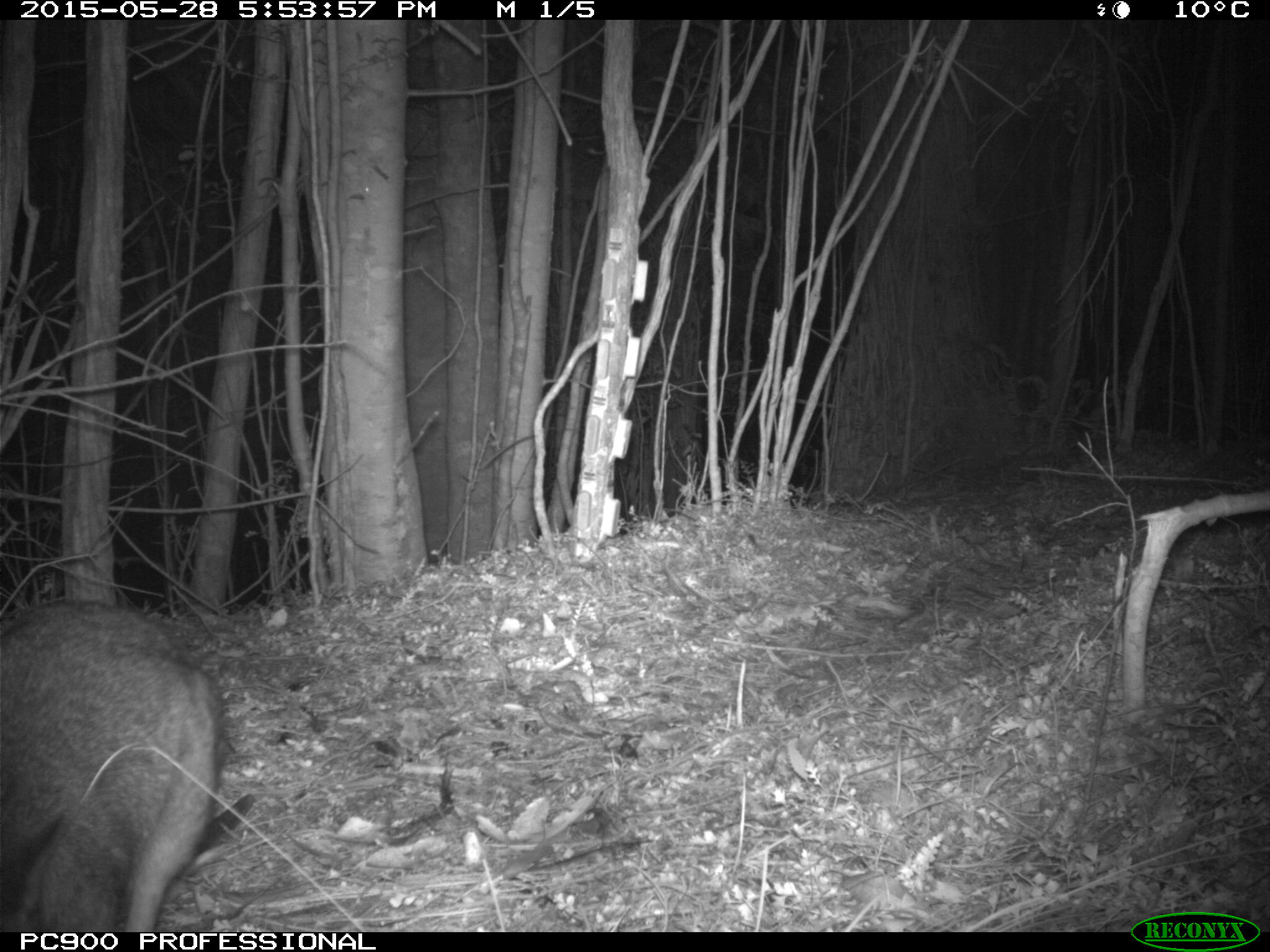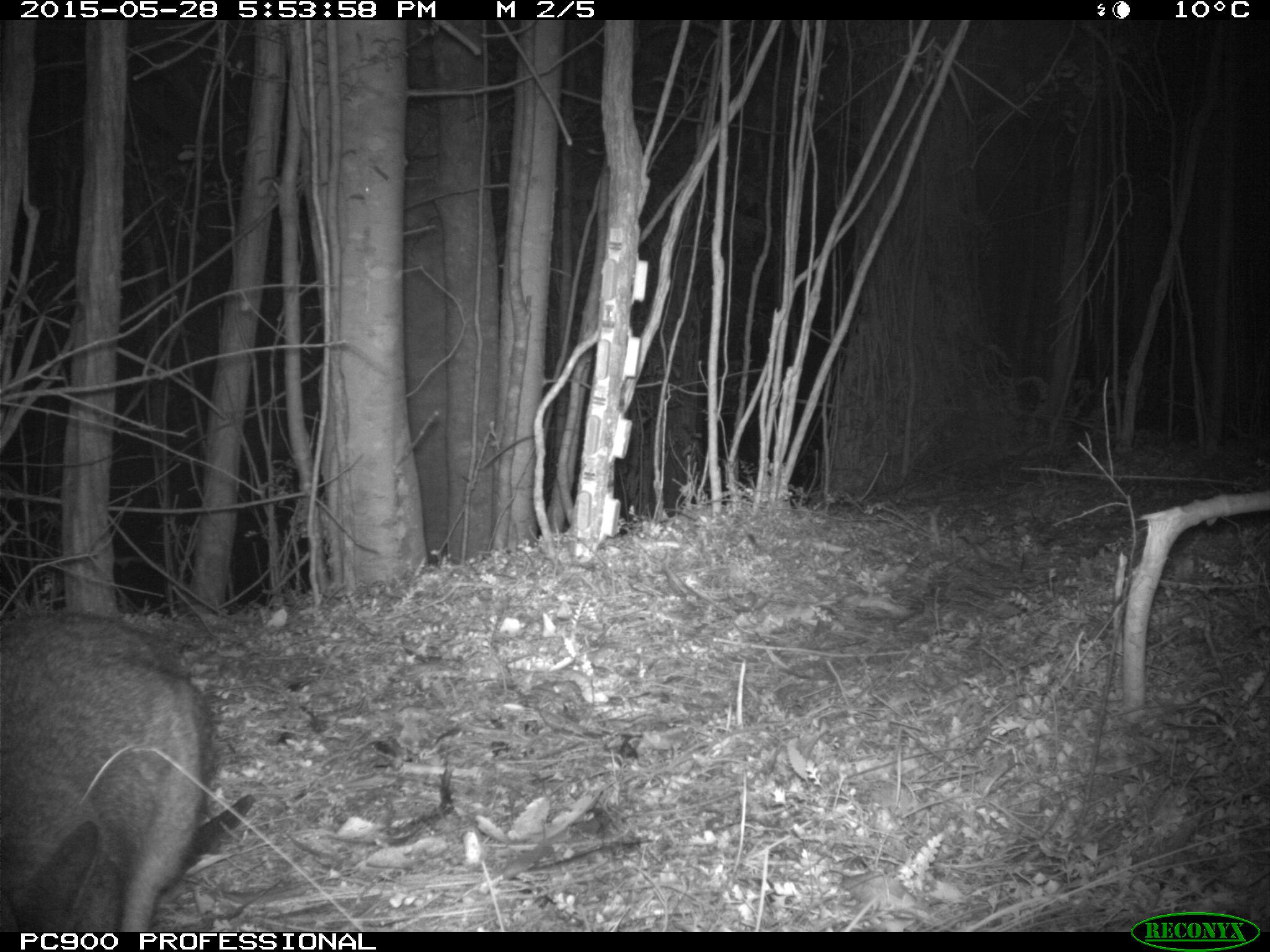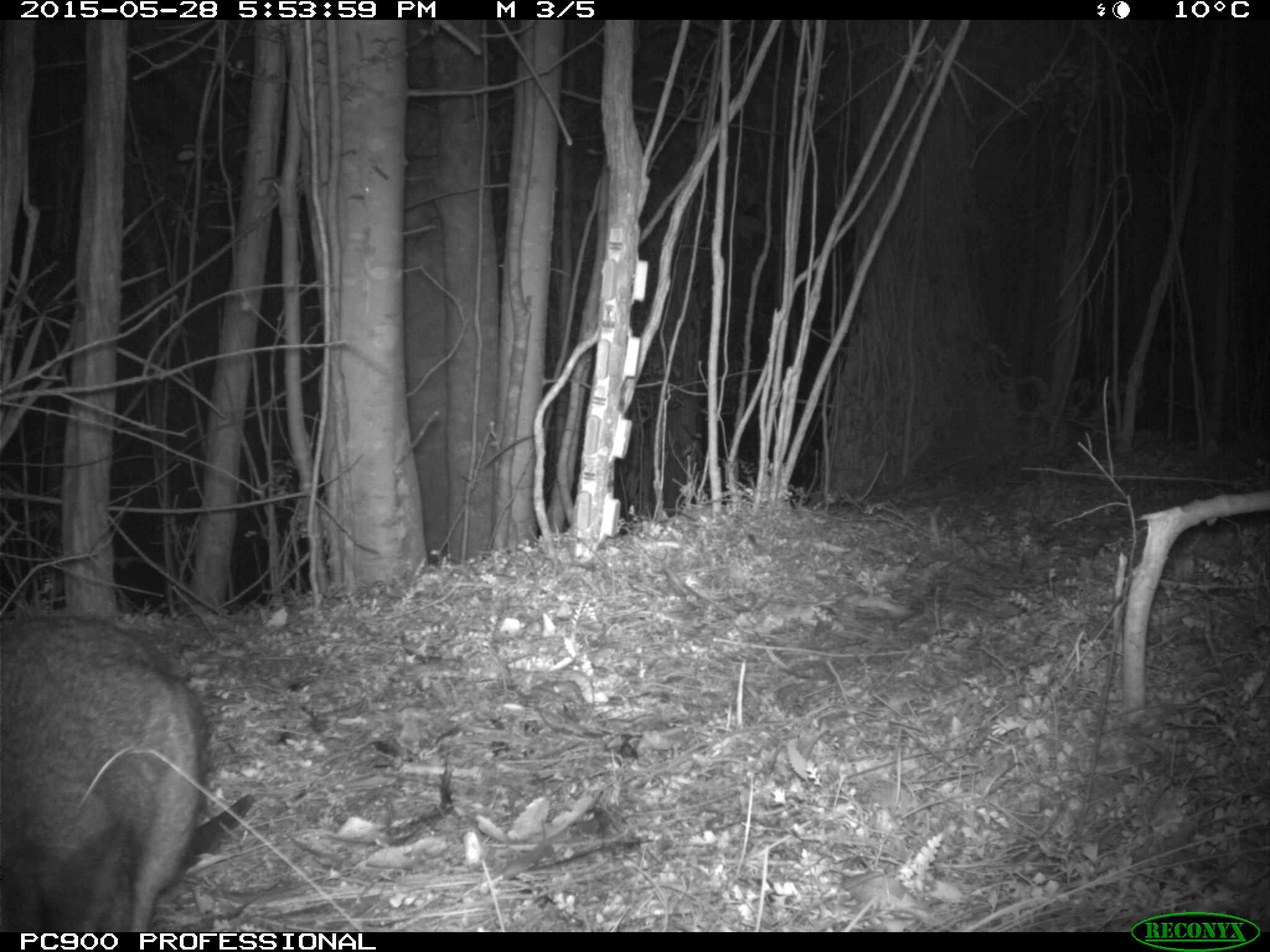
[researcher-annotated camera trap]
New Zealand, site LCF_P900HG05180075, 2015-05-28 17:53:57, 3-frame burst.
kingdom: Animalia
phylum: Chordata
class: Mammalia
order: Diprotodontia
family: Macropodidae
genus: Notamacropus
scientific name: Notamacropus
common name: wallaby